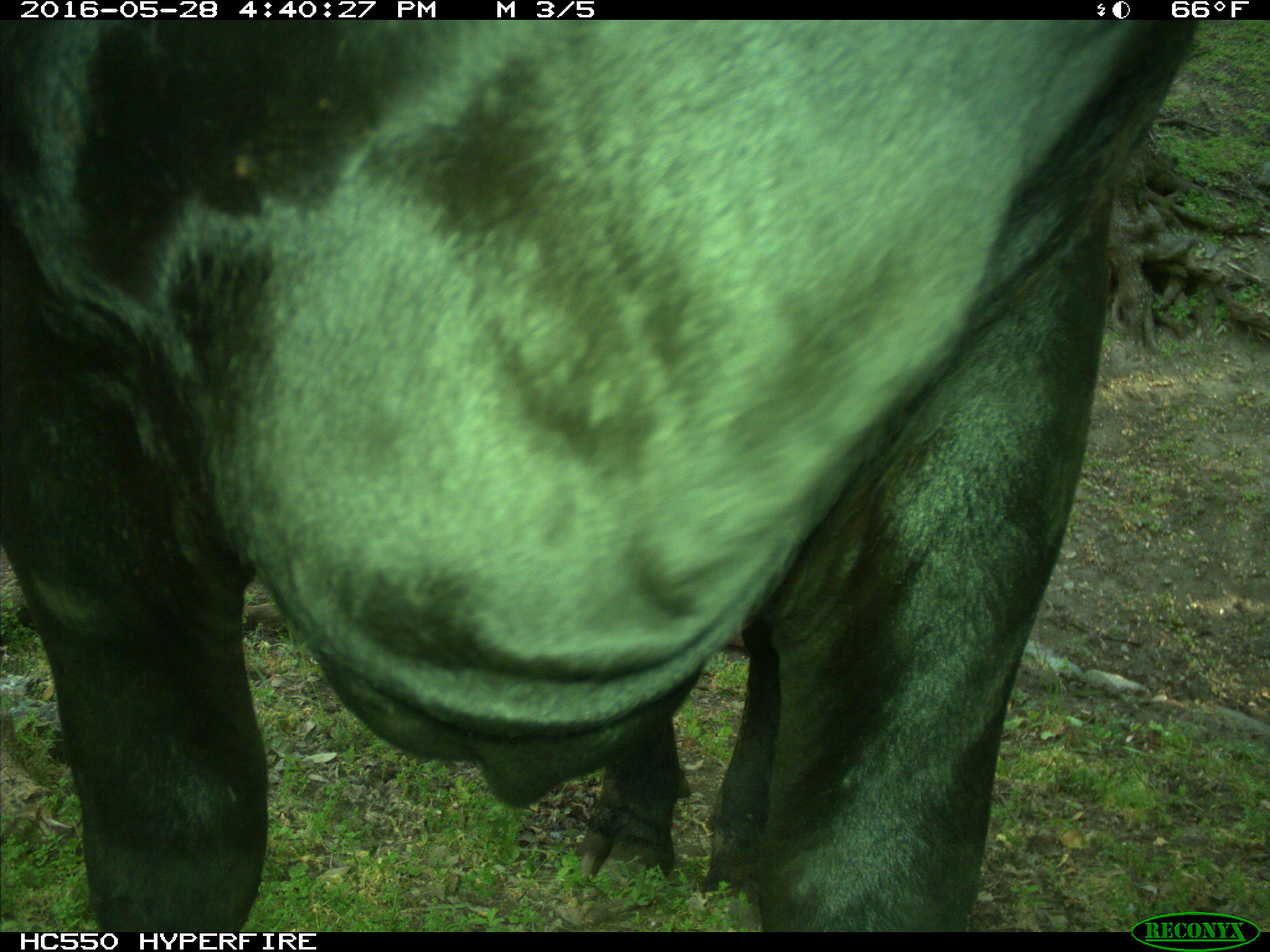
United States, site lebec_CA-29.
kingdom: Animalia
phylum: Chordata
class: Mammalia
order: Artiodactyla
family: Bovidae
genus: Bos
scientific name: Bos taurus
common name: domestic cow